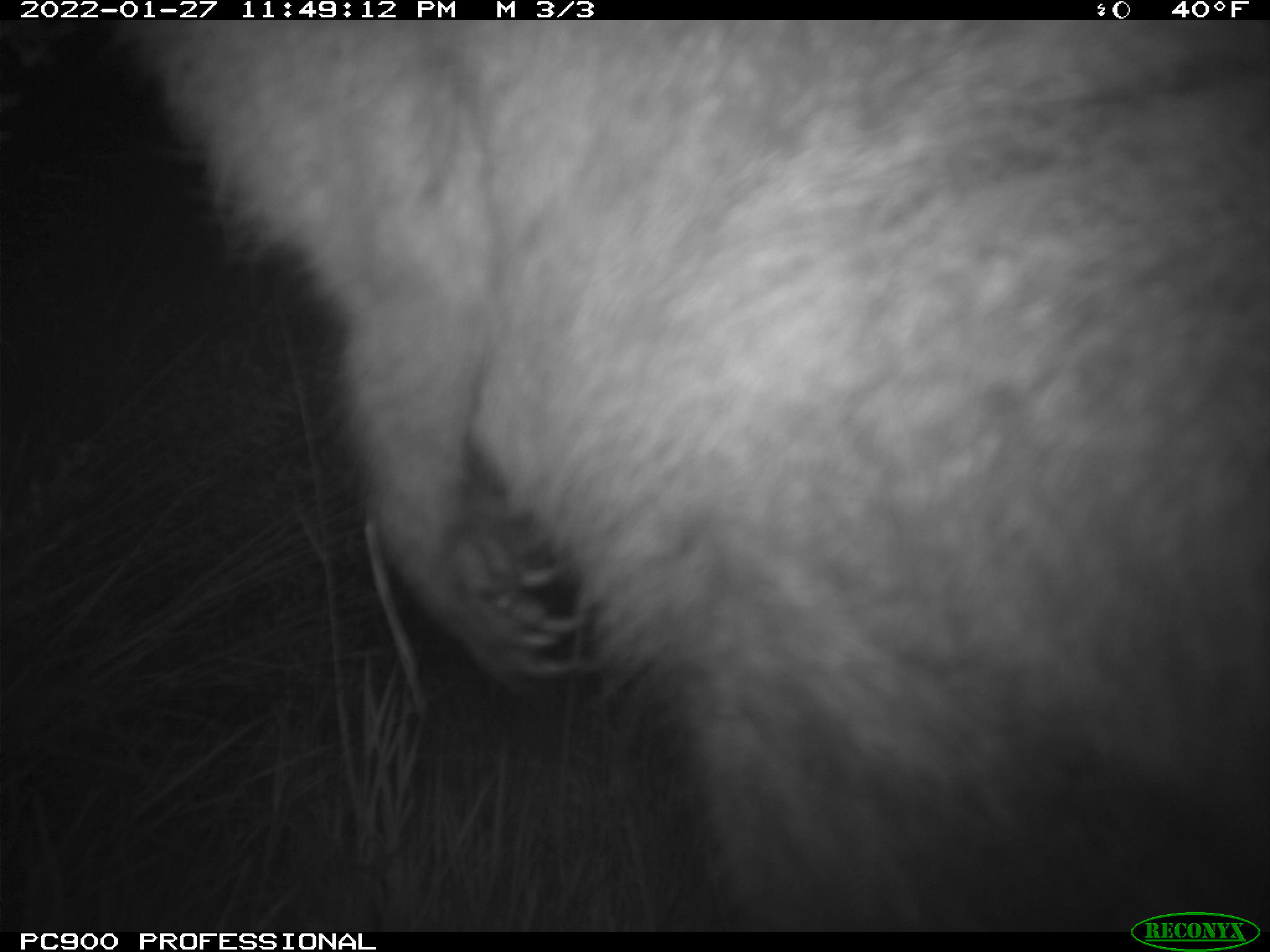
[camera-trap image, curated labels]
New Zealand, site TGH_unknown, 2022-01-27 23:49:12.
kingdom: Animalia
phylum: Chordata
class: Mammalia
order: Diprotodontia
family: Macropodidae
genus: Notamacropus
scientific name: Notamacropus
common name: wallaby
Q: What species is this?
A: Wallaby (Notamacropus).